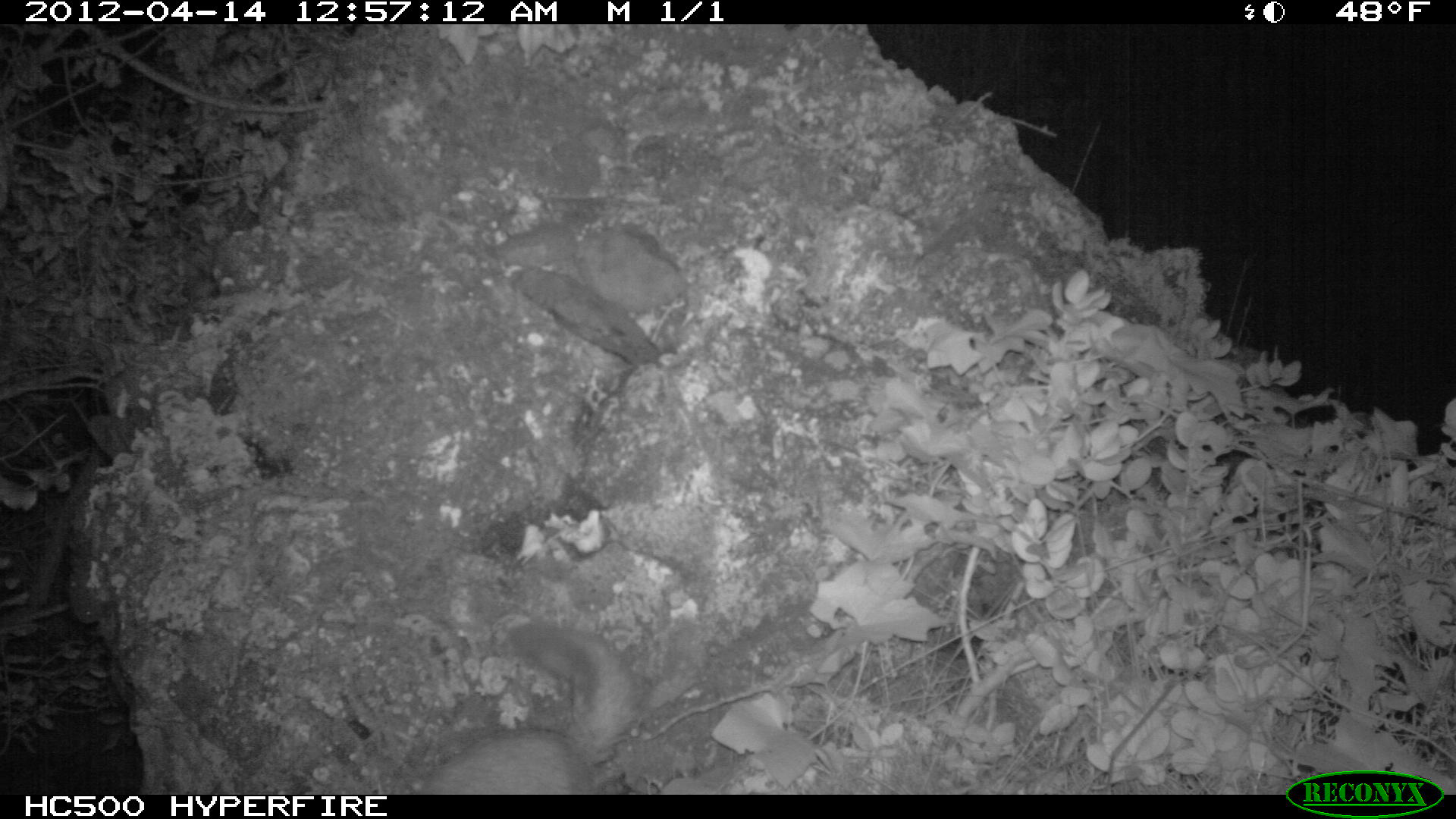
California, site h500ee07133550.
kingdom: Animalia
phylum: Chordata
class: Mammalia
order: Carnivora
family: Canidae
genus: Urocyon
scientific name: Urocyon littoralis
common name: island fox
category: fox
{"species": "fox (island fox) (Urocyon littoralis)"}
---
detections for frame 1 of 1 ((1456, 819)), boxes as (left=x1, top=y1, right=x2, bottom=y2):
fox: (left=413, top=623, right=633, bottom=795)